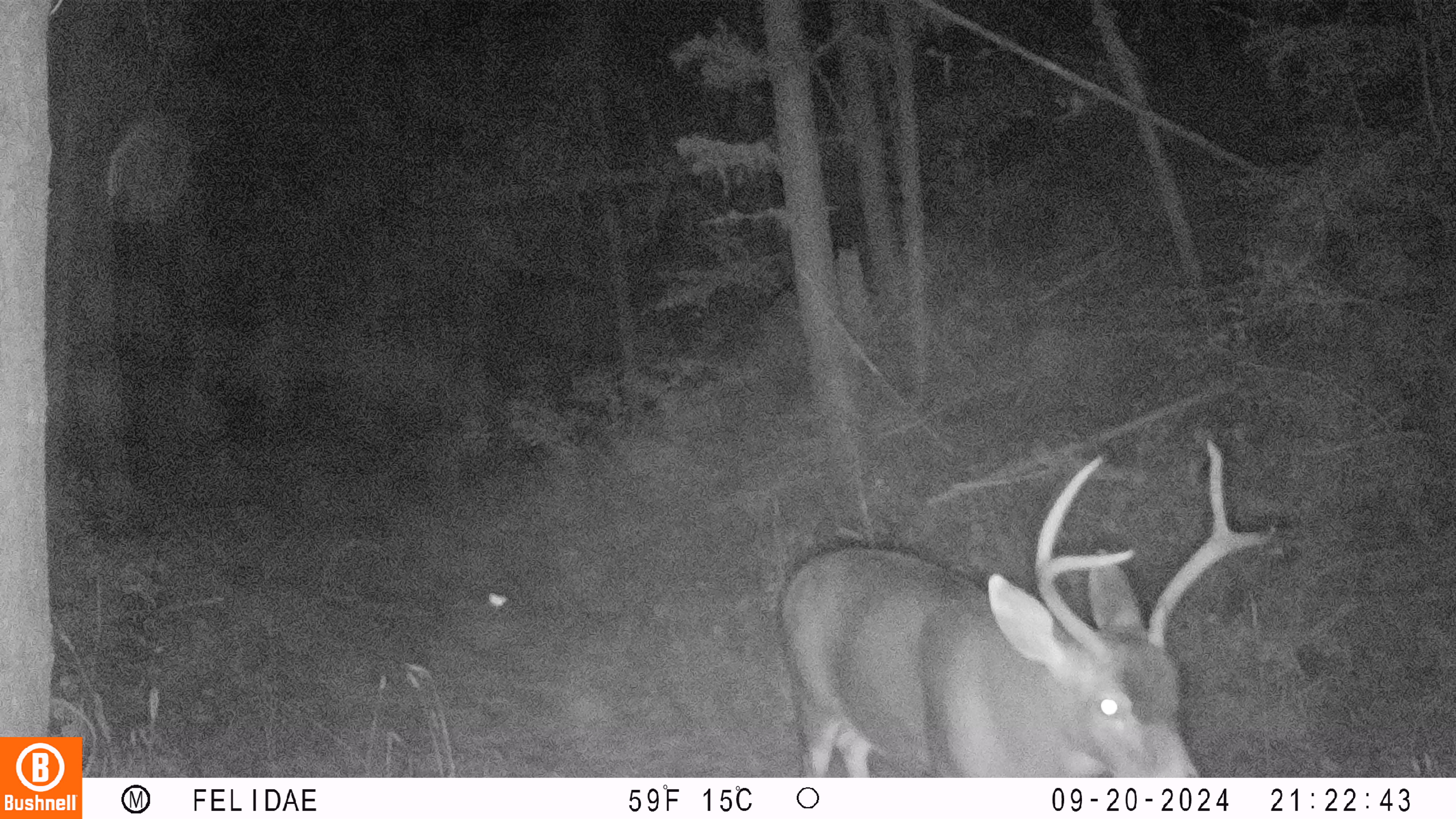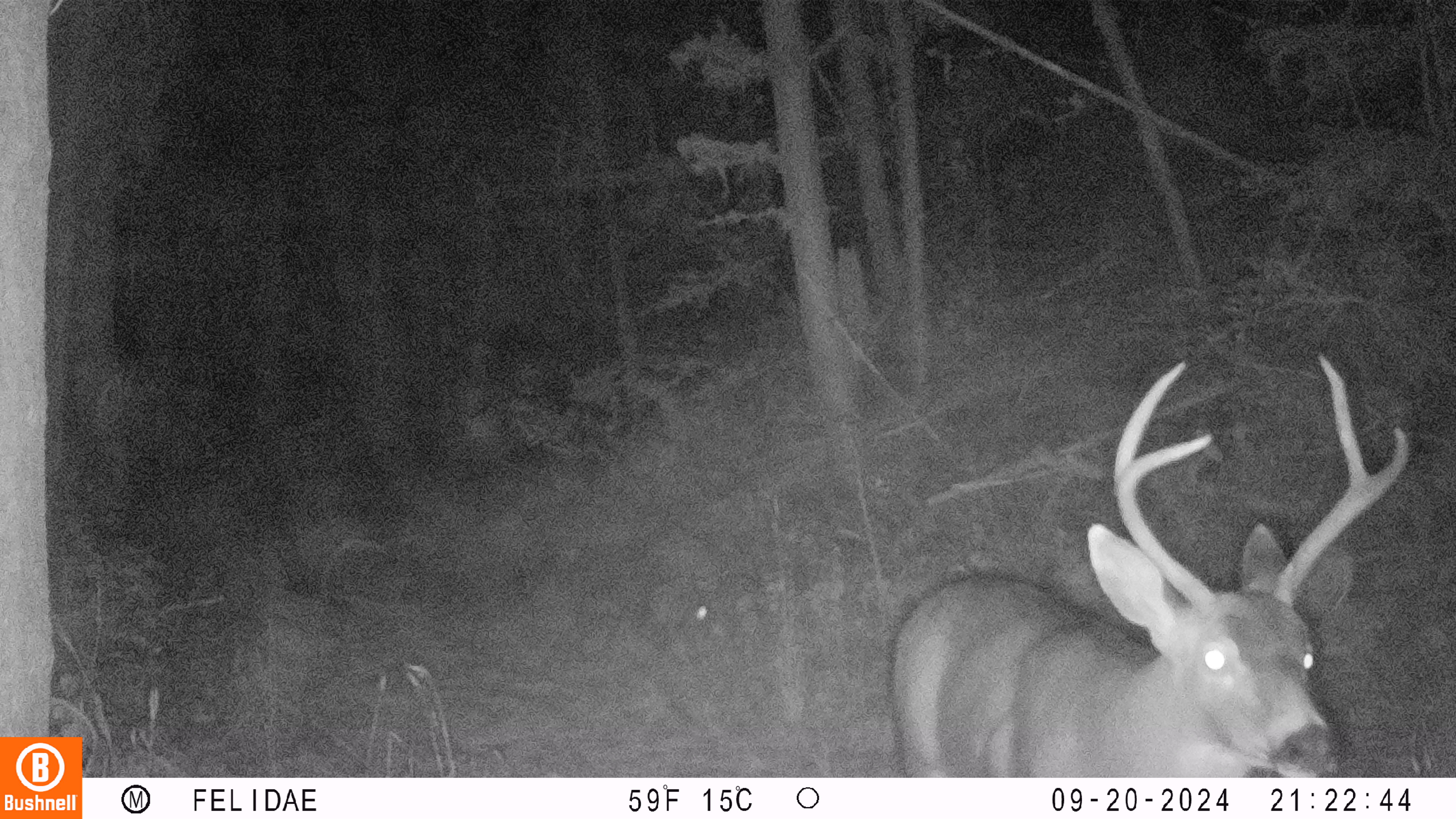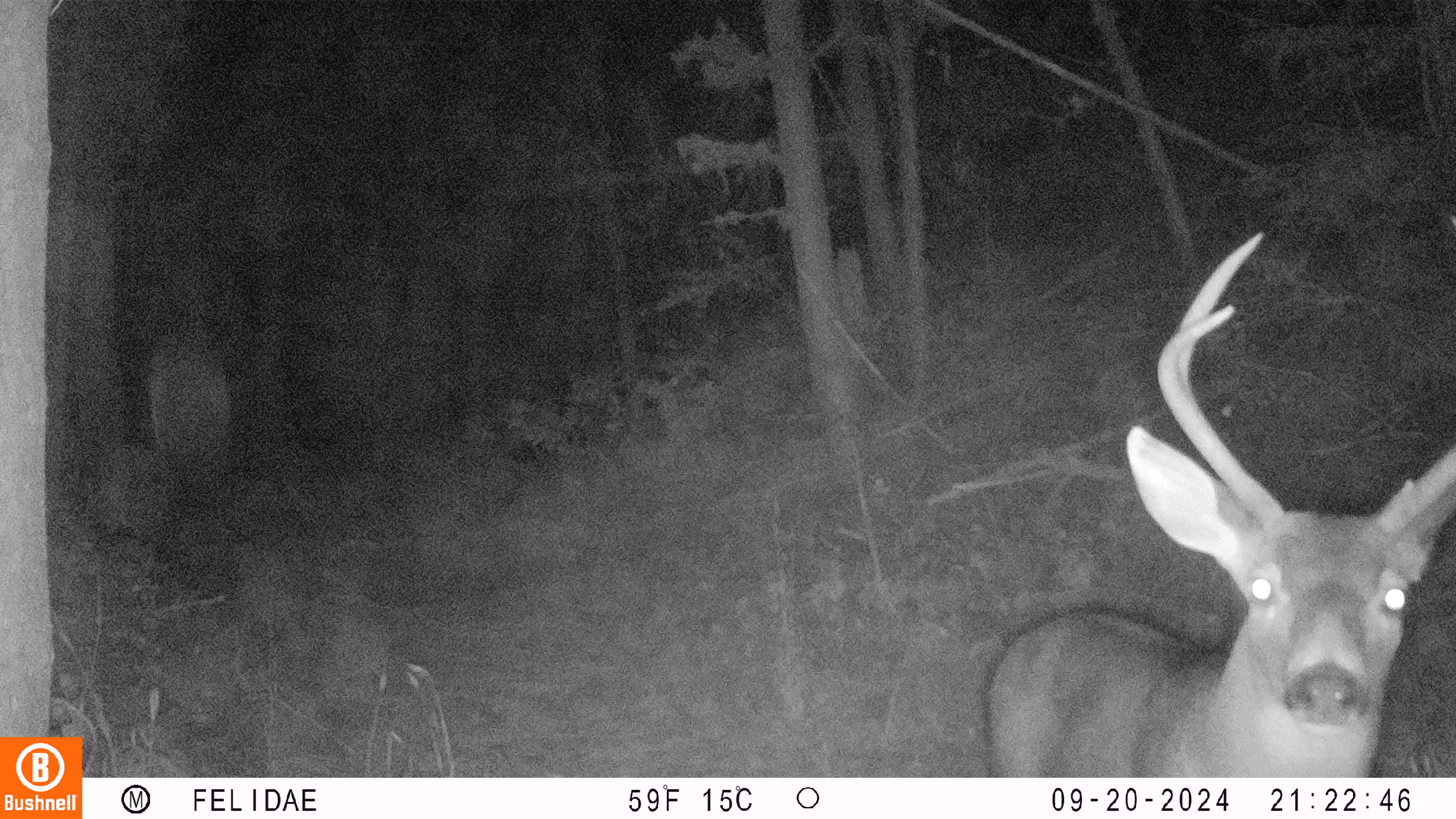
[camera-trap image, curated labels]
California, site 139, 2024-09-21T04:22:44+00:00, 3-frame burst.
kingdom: Animalia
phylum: Chordata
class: Mammalia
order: Artiodactyla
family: Cervidae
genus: Odocoileus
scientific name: Odocoileus hemionus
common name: mule deer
Mule deer (Odocoileus hemionus).